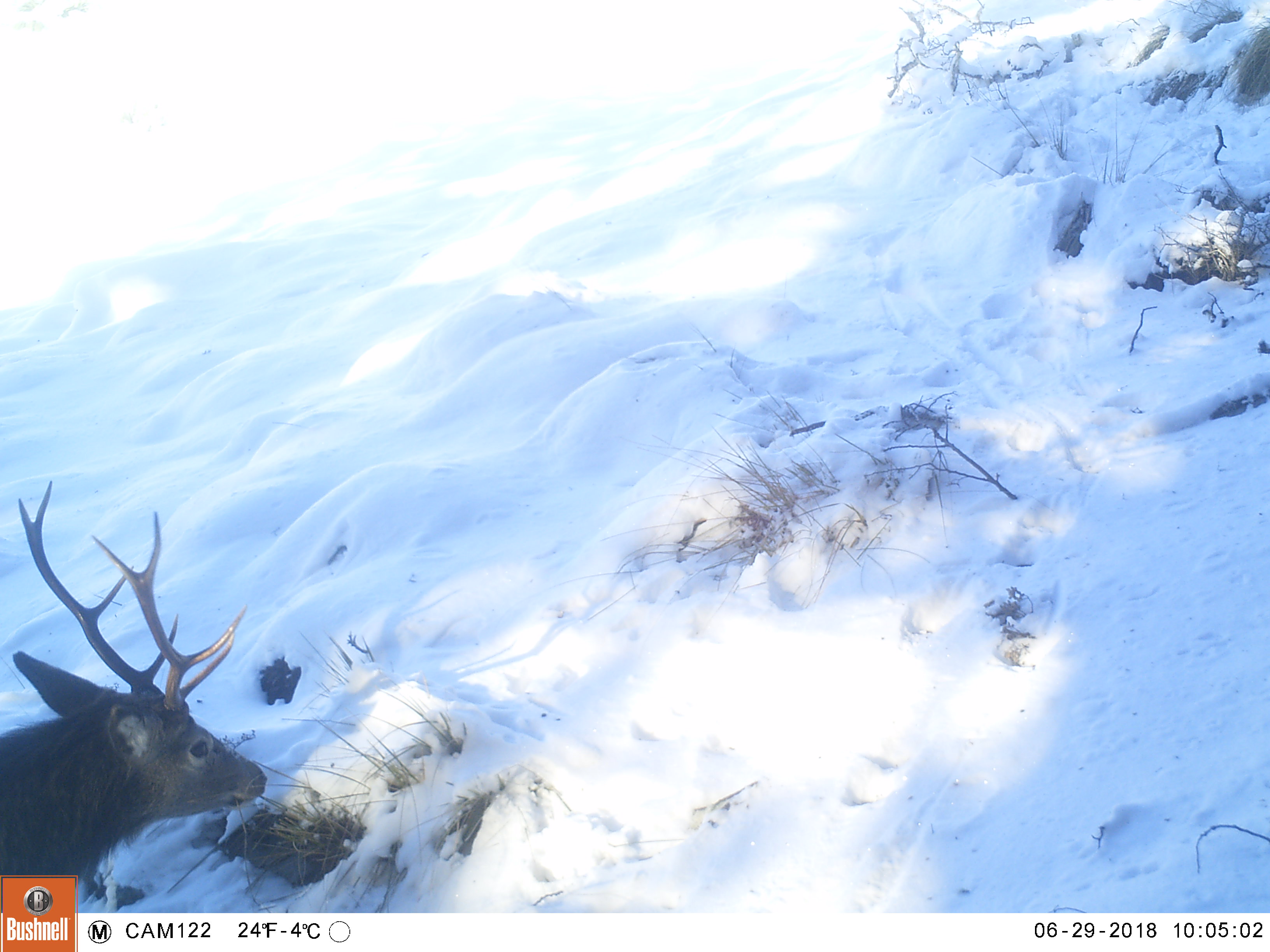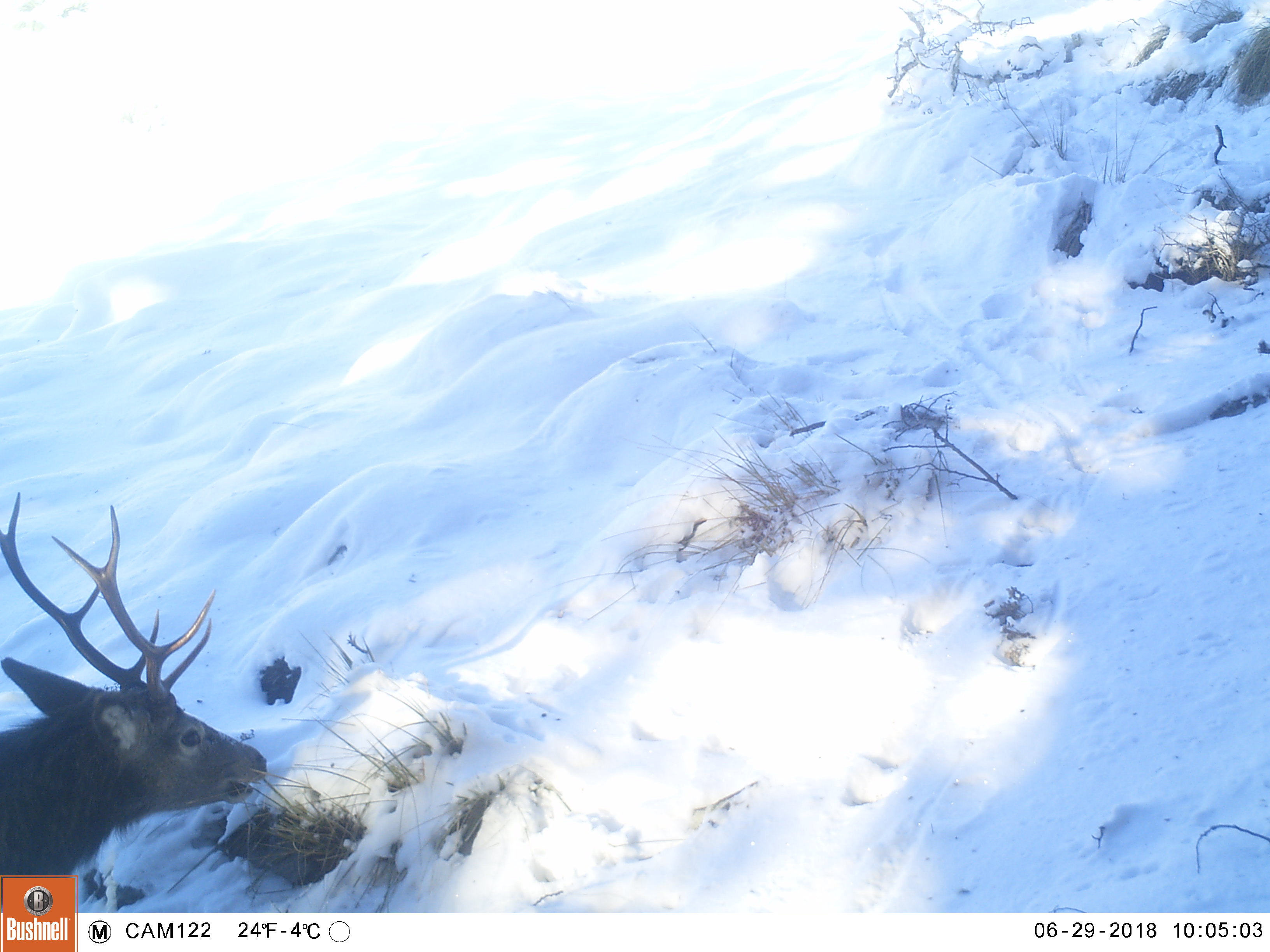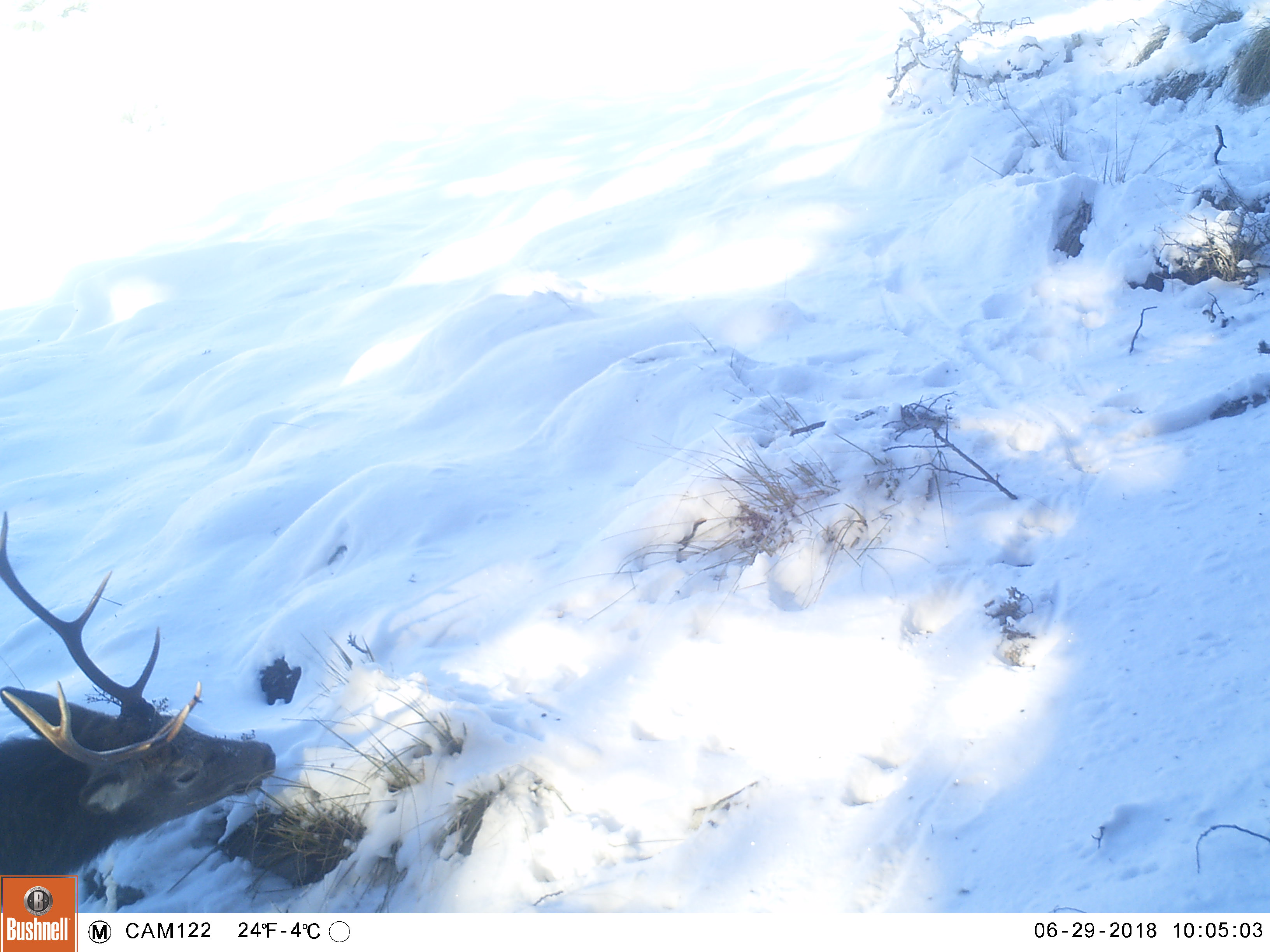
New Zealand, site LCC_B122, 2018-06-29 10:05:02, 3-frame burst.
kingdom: Animalia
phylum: Chordata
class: Mammalia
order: Artiodactyla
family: Cervidae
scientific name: Cervidae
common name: deer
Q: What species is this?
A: Deer (Cervidae).